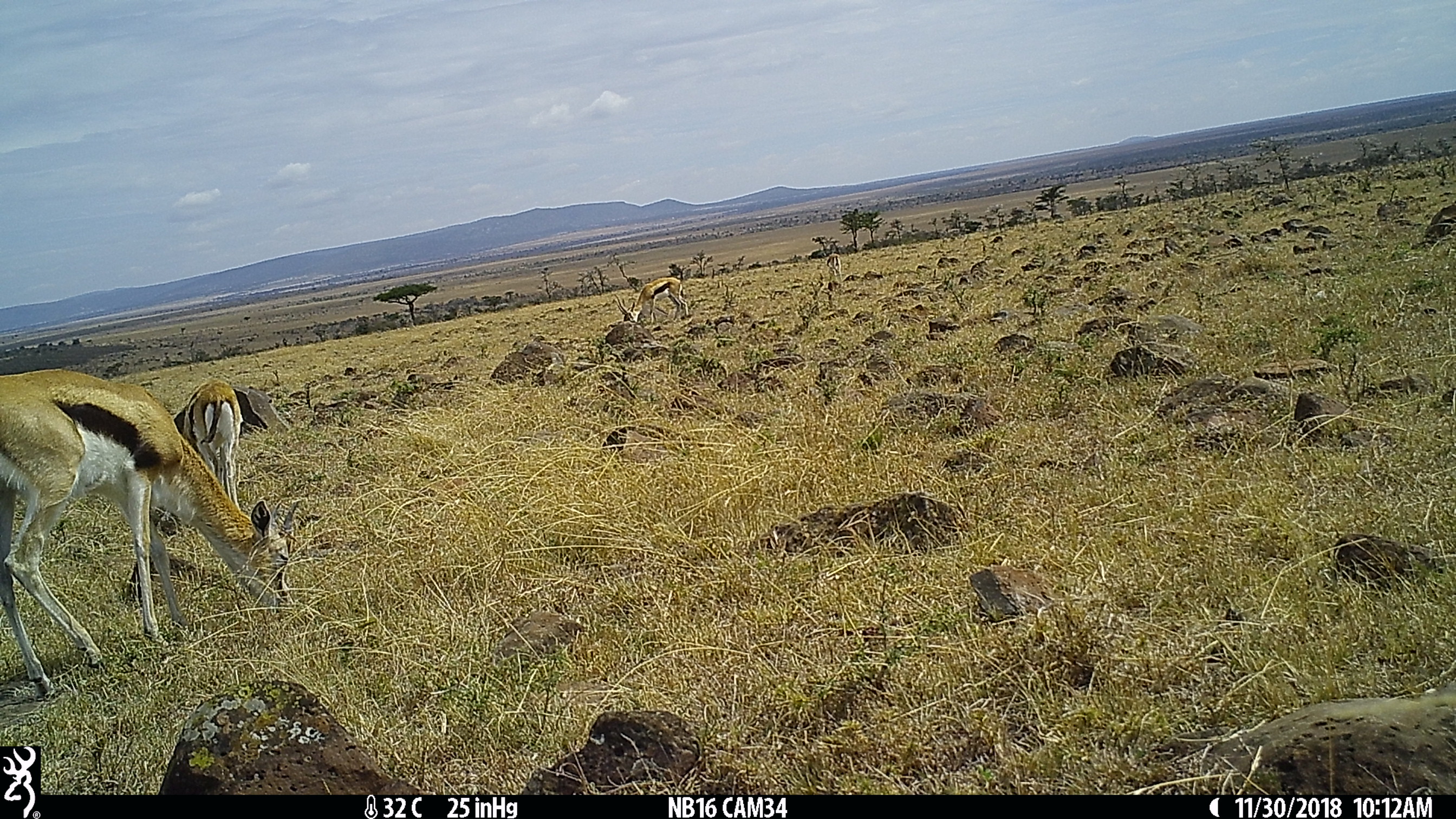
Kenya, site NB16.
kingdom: Animalia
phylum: Chordata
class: Mammalia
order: Artiodactyla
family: Bovidae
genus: Eudorcas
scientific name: Eudorcas thomsonii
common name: thomon's gazelle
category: gazelle thomsons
Gazelle thomsons (thomon's gazelle) (Eudorcas thomsonii).